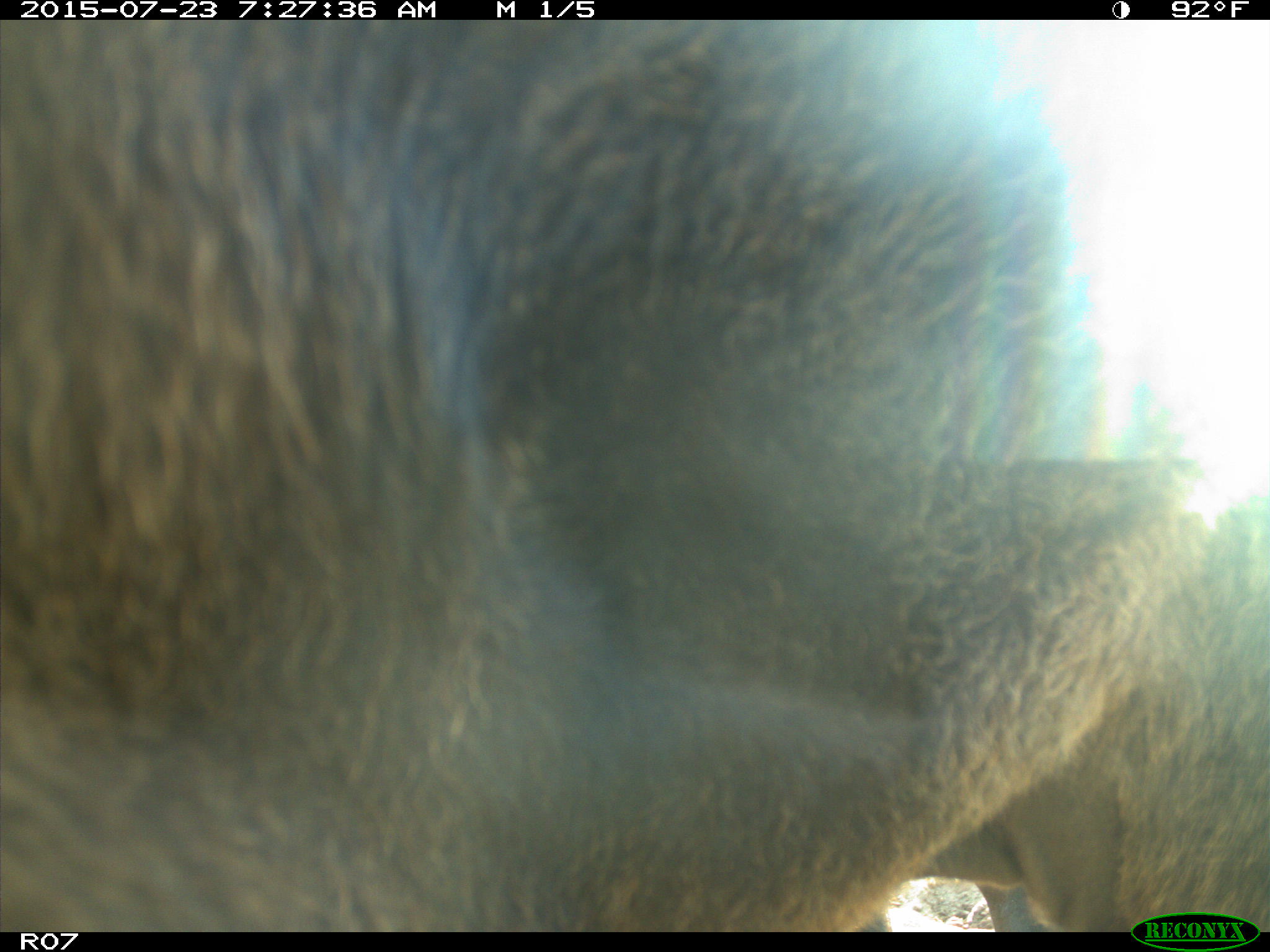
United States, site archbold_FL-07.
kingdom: Animalia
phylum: Chordata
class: Mammalia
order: Artiodactyla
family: Bovidae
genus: Bos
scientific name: Bos taurus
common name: domestic cow